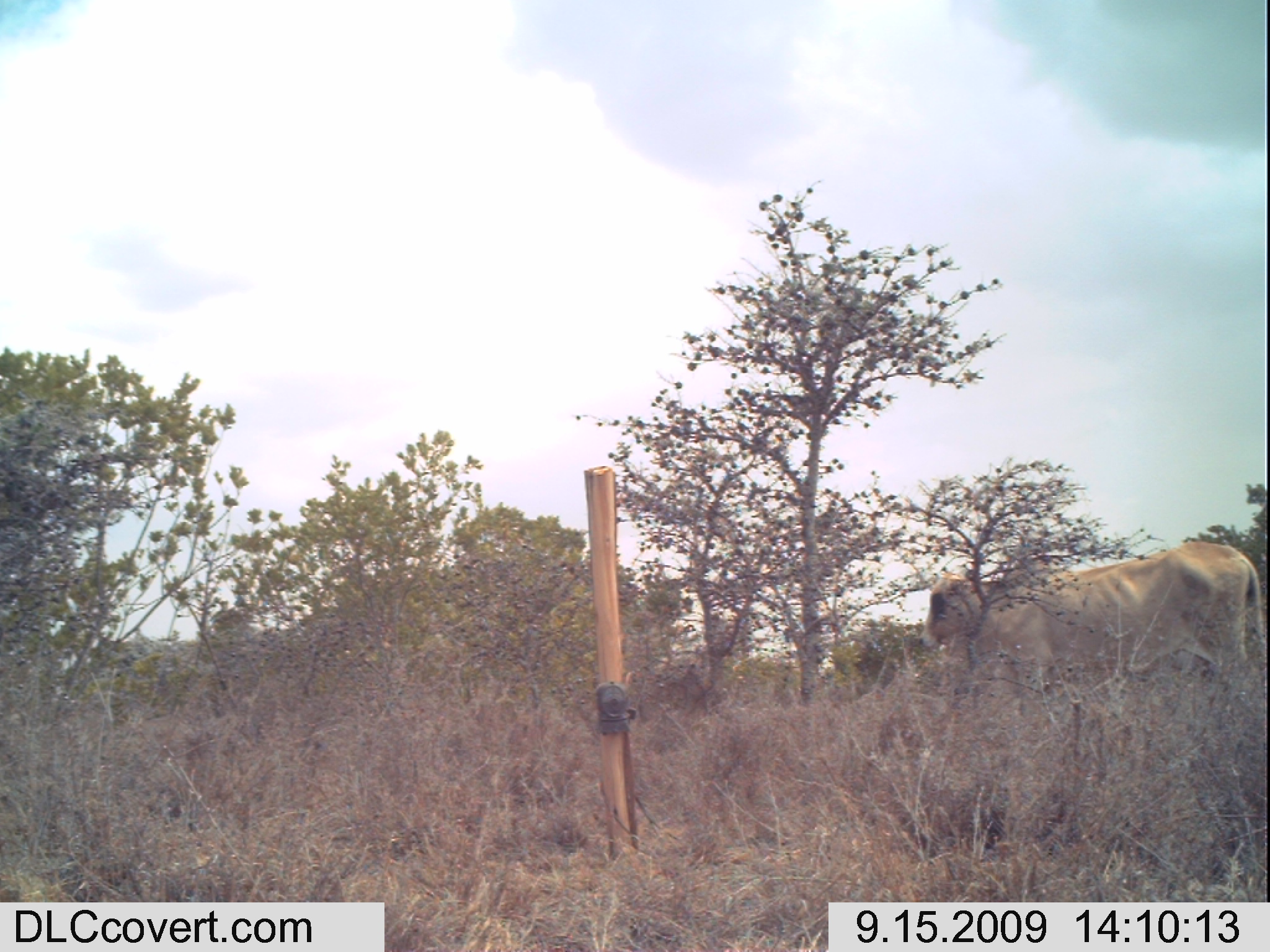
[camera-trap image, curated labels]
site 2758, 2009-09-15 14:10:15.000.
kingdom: Animalia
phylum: Chordata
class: Mammalia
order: Artiodactyla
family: Bovidae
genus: Bos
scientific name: Bos taurus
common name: domestic cattle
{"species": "Bos taurus (domestic cattle)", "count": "1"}